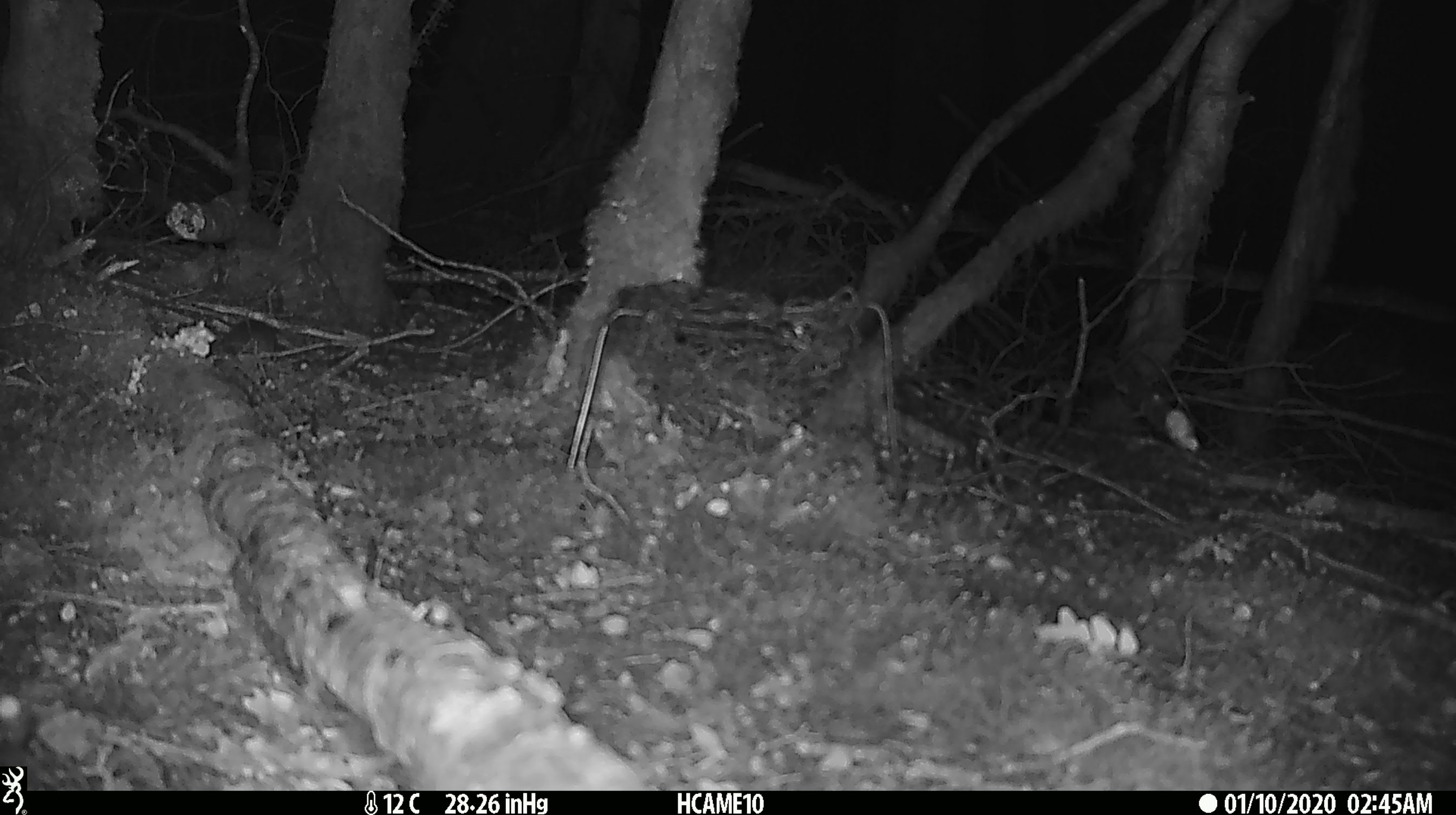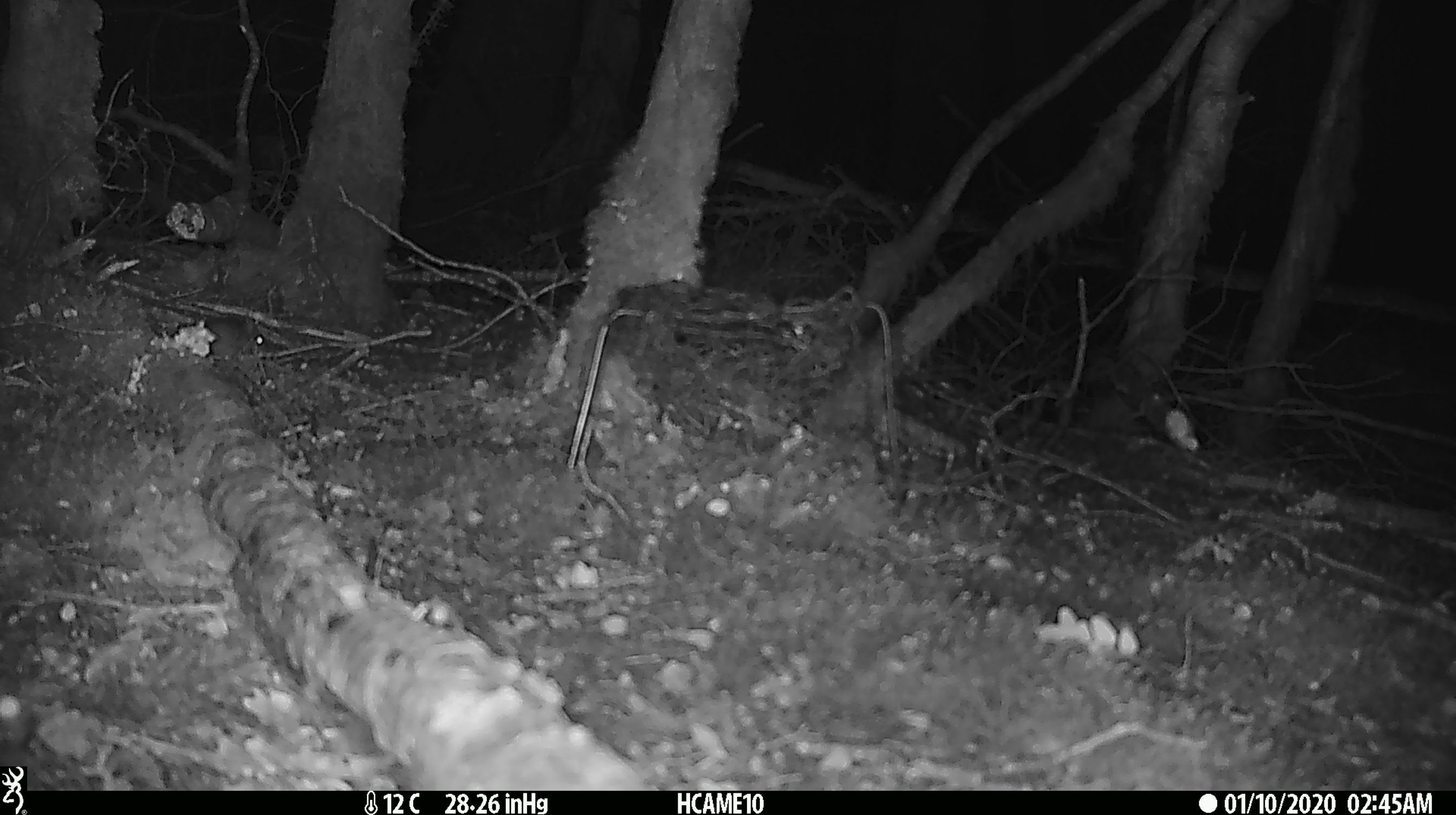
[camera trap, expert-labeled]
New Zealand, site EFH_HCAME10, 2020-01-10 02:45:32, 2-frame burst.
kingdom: Animalia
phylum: Chordata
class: Mammalia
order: Rodentia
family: Muridae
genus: Mus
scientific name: Mus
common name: mouse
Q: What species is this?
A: Mouse (Mus).